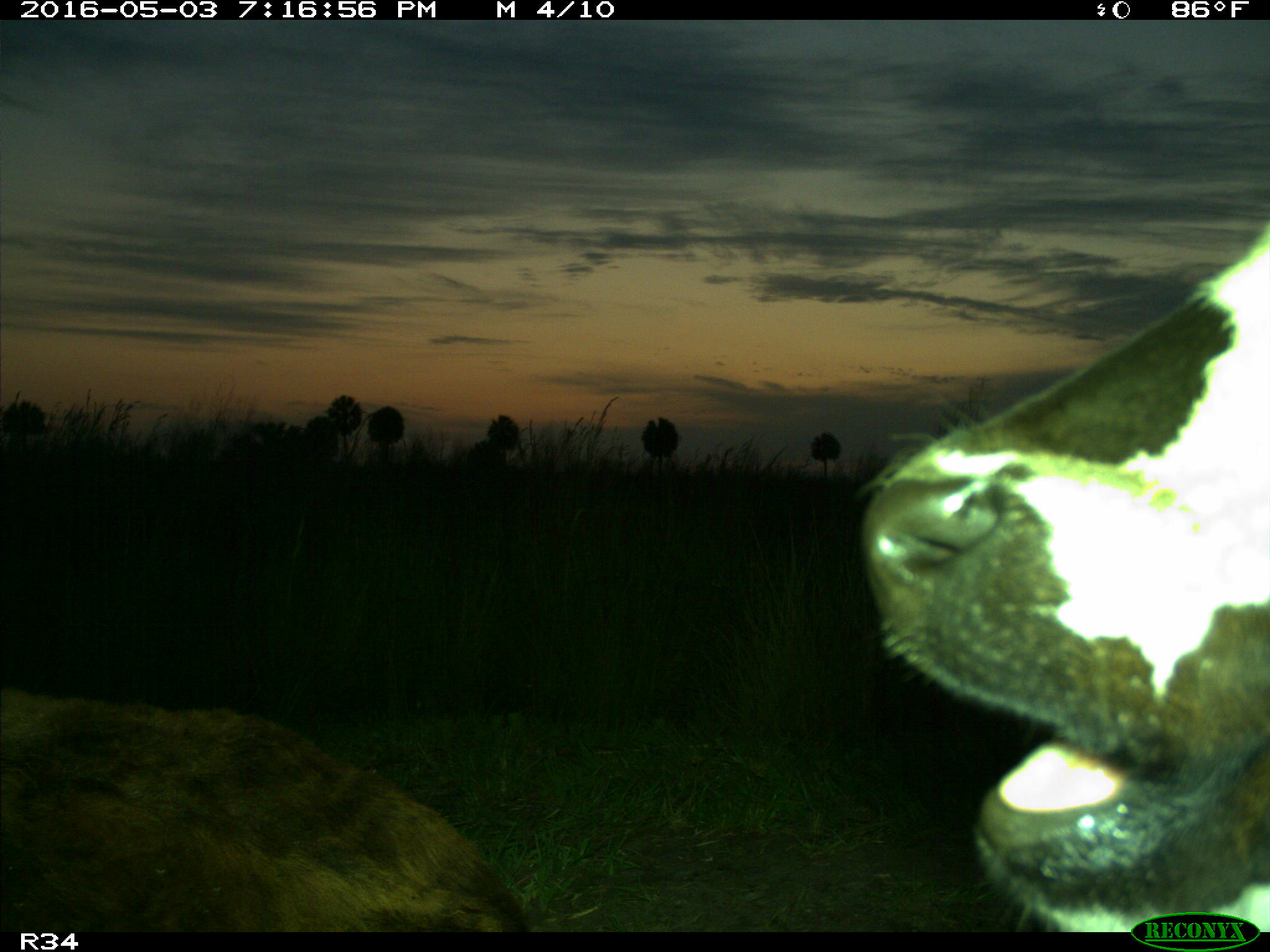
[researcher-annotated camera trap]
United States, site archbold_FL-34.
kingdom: Animalia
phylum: Chordata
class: Mammalia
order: Artiodactyla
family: Bovidae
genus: Bos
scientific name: Bos taurus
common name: domestic cow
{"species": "Bos taurus (domestic cow)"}